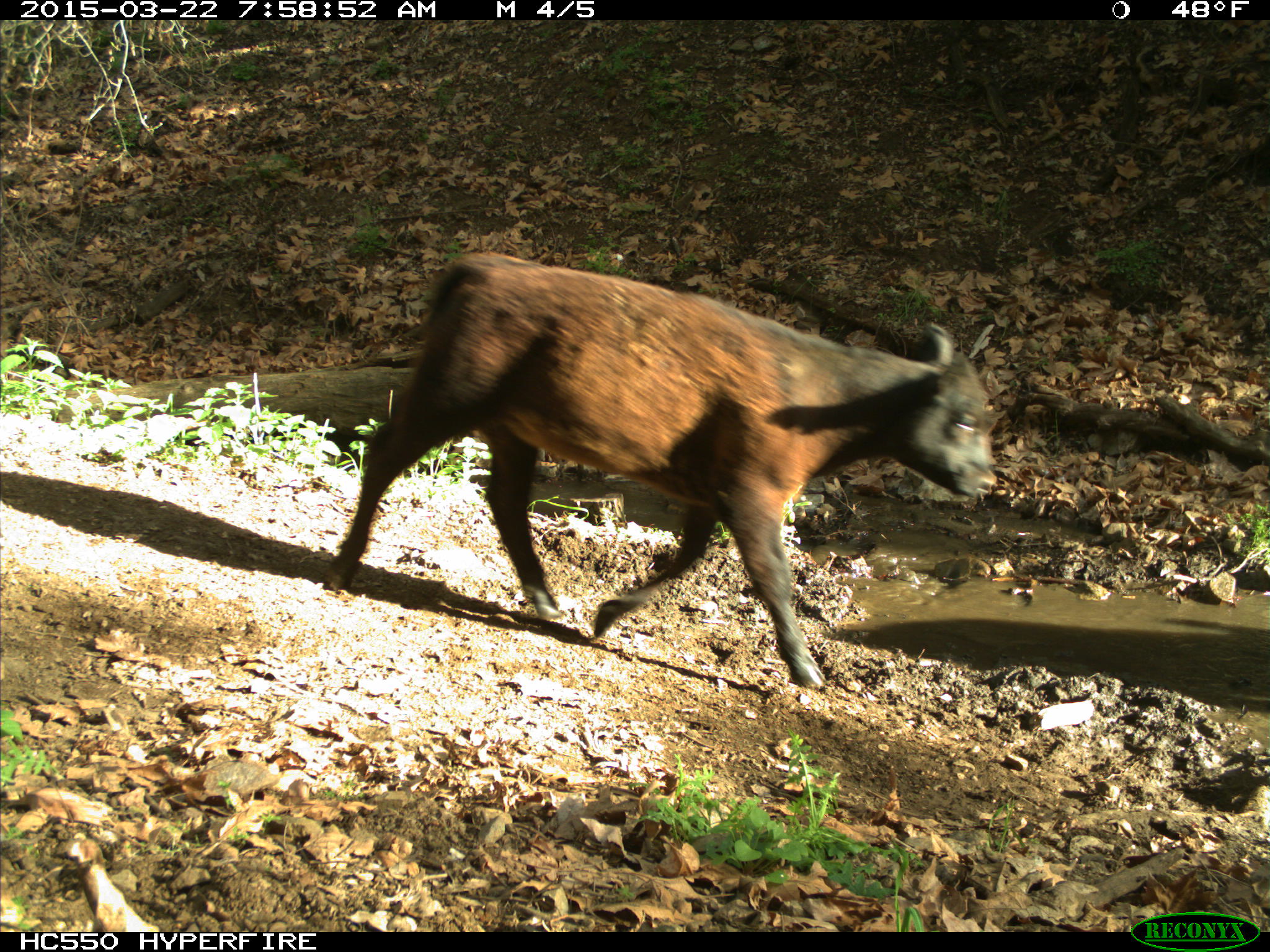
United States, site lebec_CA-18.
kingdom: Animalia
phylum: Chordata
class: Mammalia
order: Artiodactyla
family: Bovidae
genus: Bos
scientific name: Bos taurus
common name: domestic cow